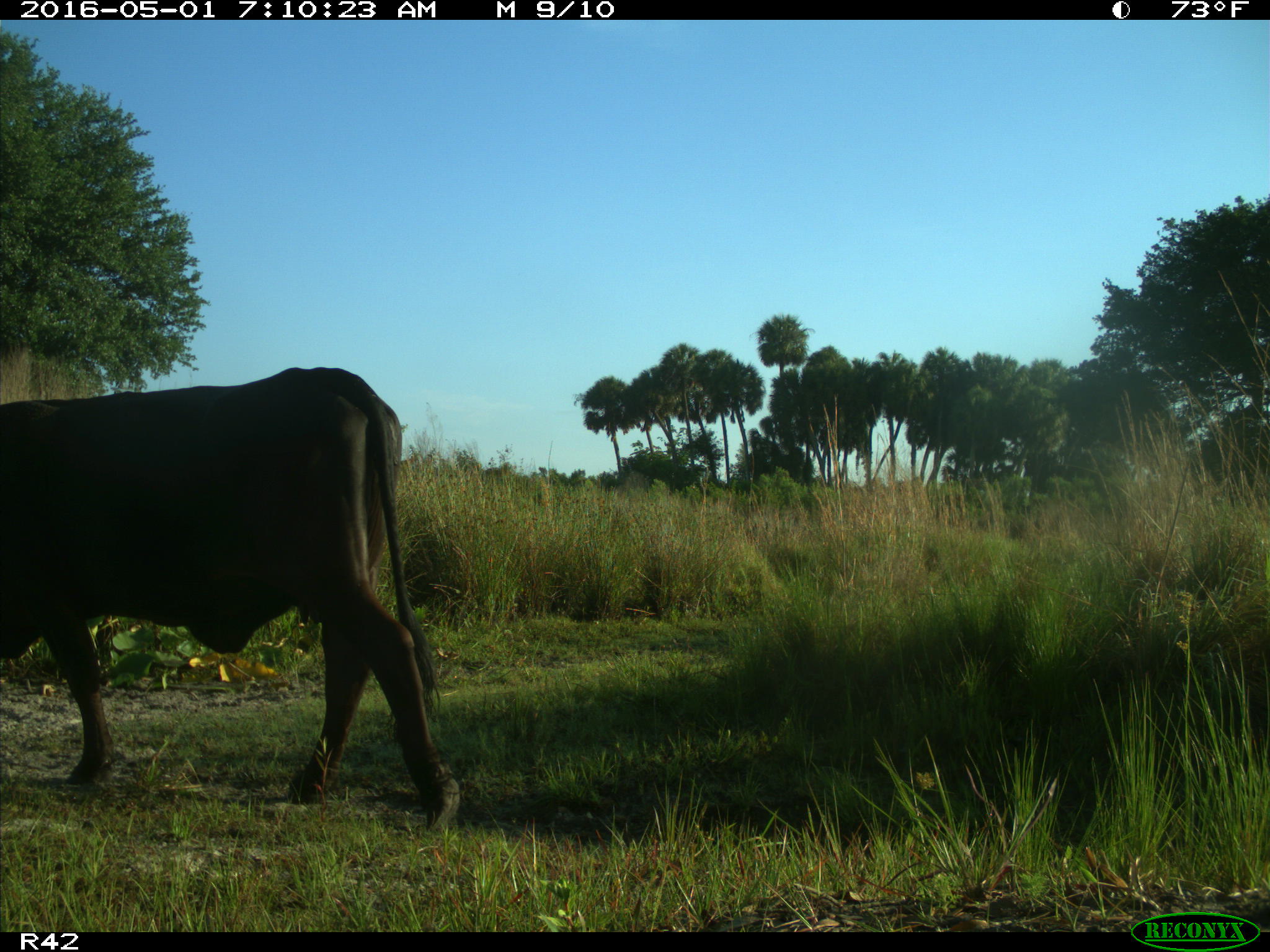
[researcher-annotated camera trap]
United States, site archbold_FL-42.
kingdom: Animalia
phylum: Chordata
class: Mammalia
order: Artiodactyla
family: Bovidae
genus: Bos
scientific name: Bos taurus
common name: domestic cow